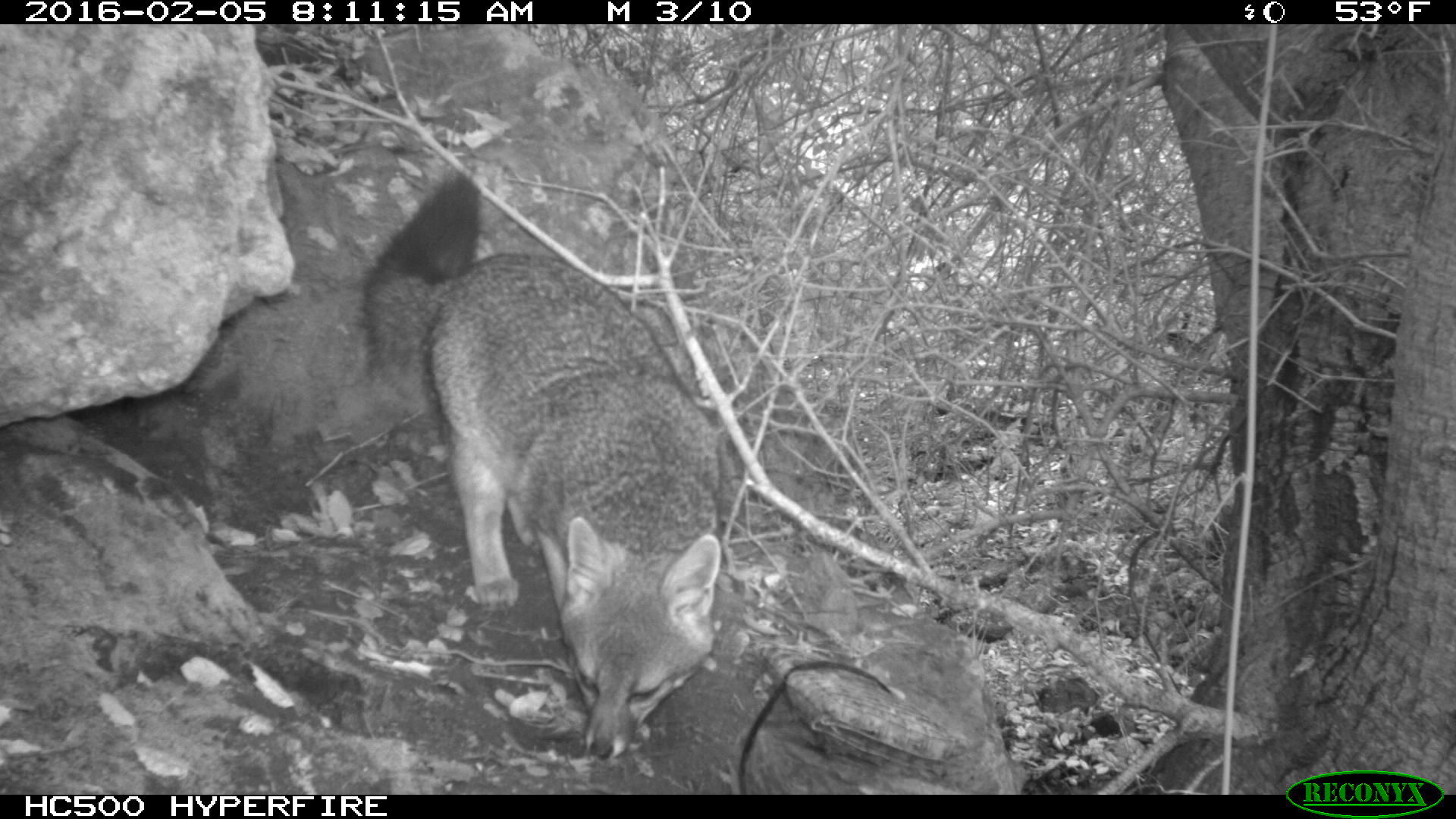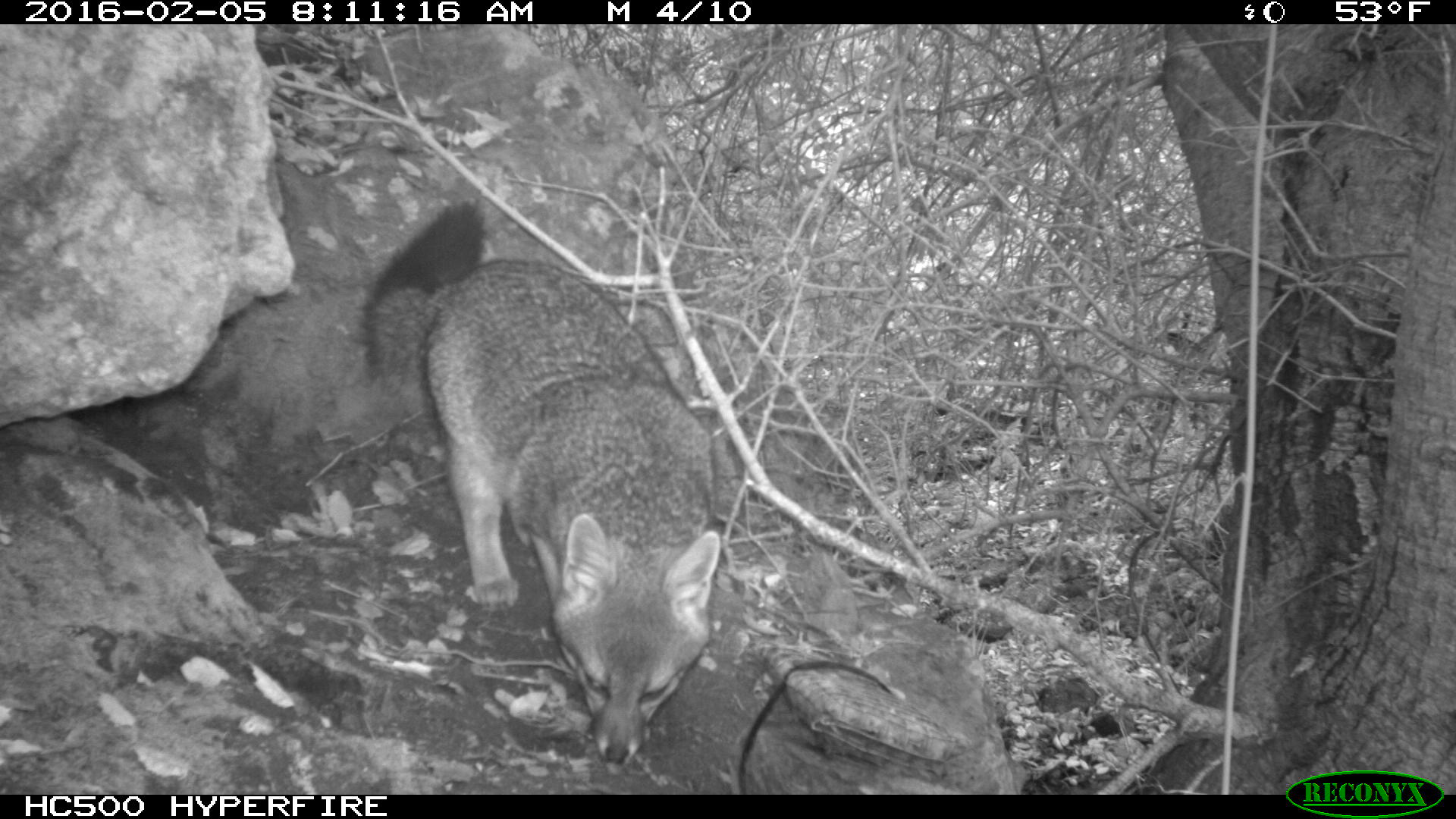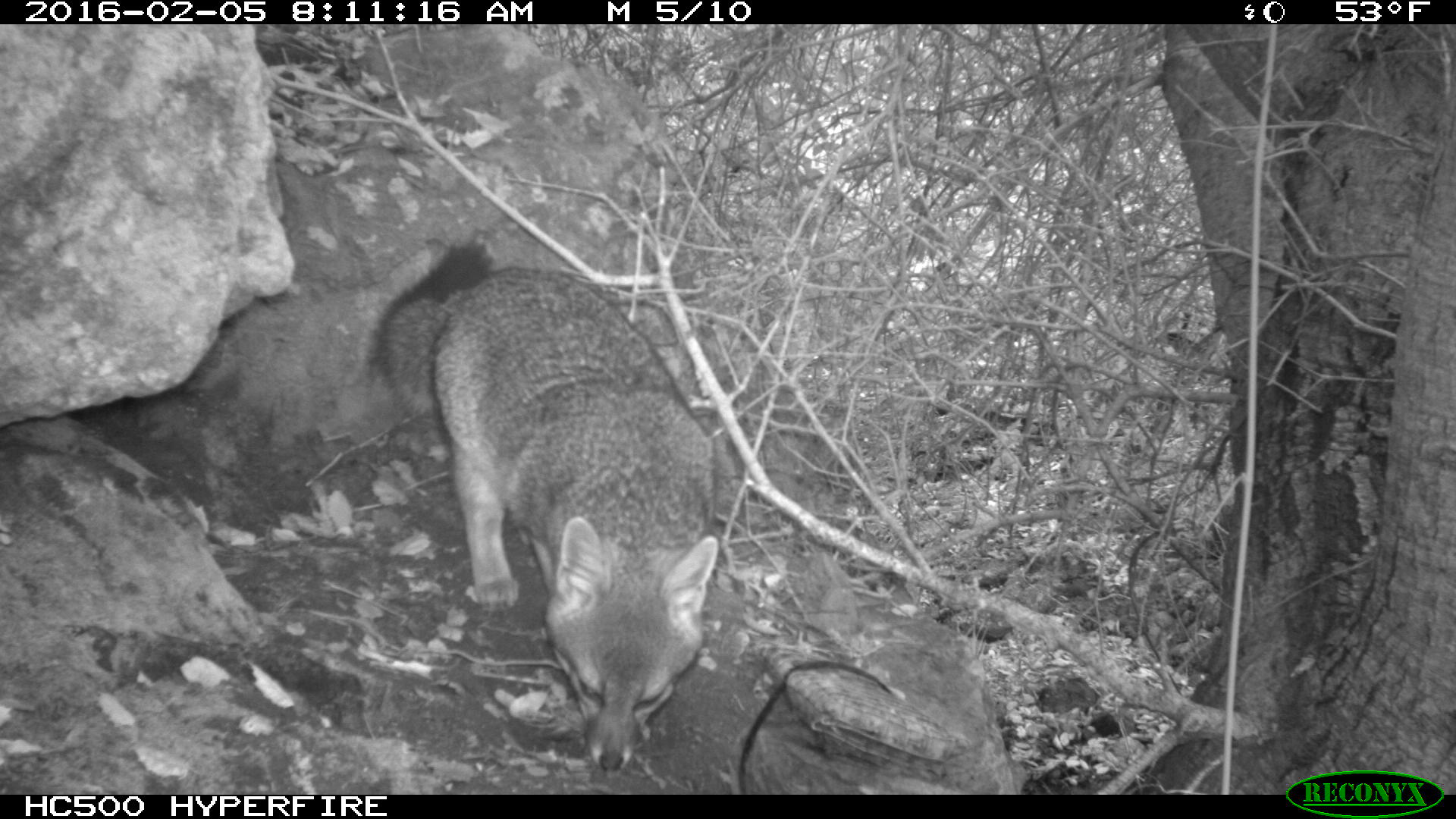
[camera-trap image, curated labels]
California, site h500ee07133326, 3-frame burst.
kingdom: Animalia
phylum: Chordata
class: Mammalia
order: Carnivora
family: Canidae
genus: Urocyon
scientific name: Urocyon littoralis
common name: island fox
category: fox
Fox (island fox) (Urocyon littoralis).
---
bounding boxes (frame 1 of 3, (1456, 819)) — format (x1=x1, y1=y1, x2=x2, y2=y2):
fox: (x1=356, y1=164, x2=736, y2=761)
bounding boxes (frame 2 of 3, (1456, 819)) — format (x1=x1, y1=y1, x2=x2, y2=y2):
fox: (x1=357, y1=196, x2=720, y2=762)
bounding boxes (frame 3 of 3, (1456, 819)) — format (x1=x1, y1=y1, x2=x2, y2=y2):
fox: (x1=356, y1=236, x2=720, y2=774)